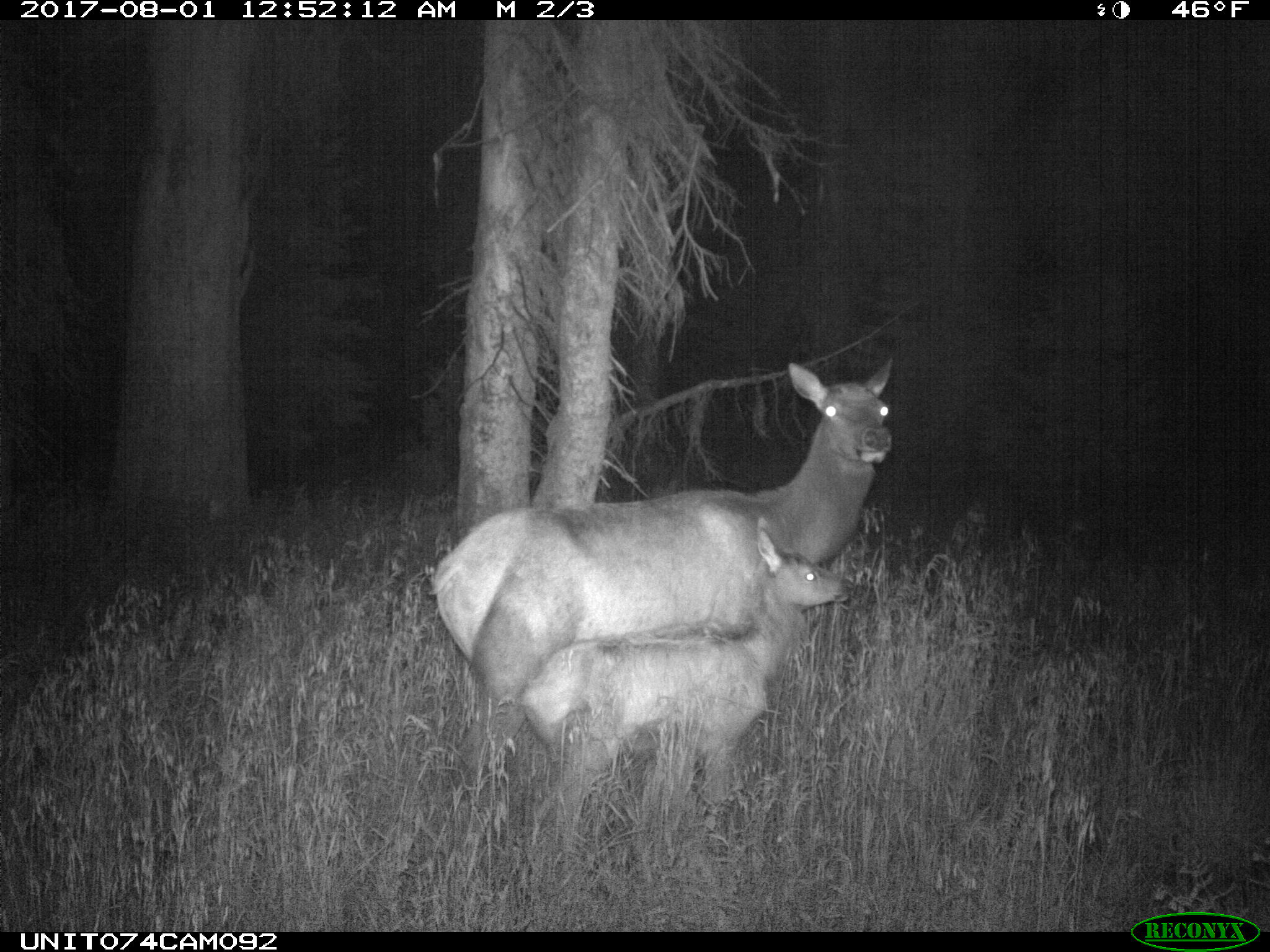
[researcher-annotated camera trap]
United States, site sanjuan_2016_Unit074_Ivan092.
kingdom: Animalia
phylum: Chordata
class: Mammalia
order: Artiodactyla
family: Cervidae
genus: Cervus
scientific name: Cervus elaphus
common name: red deer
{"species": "Cervus elaphus (red deer)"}